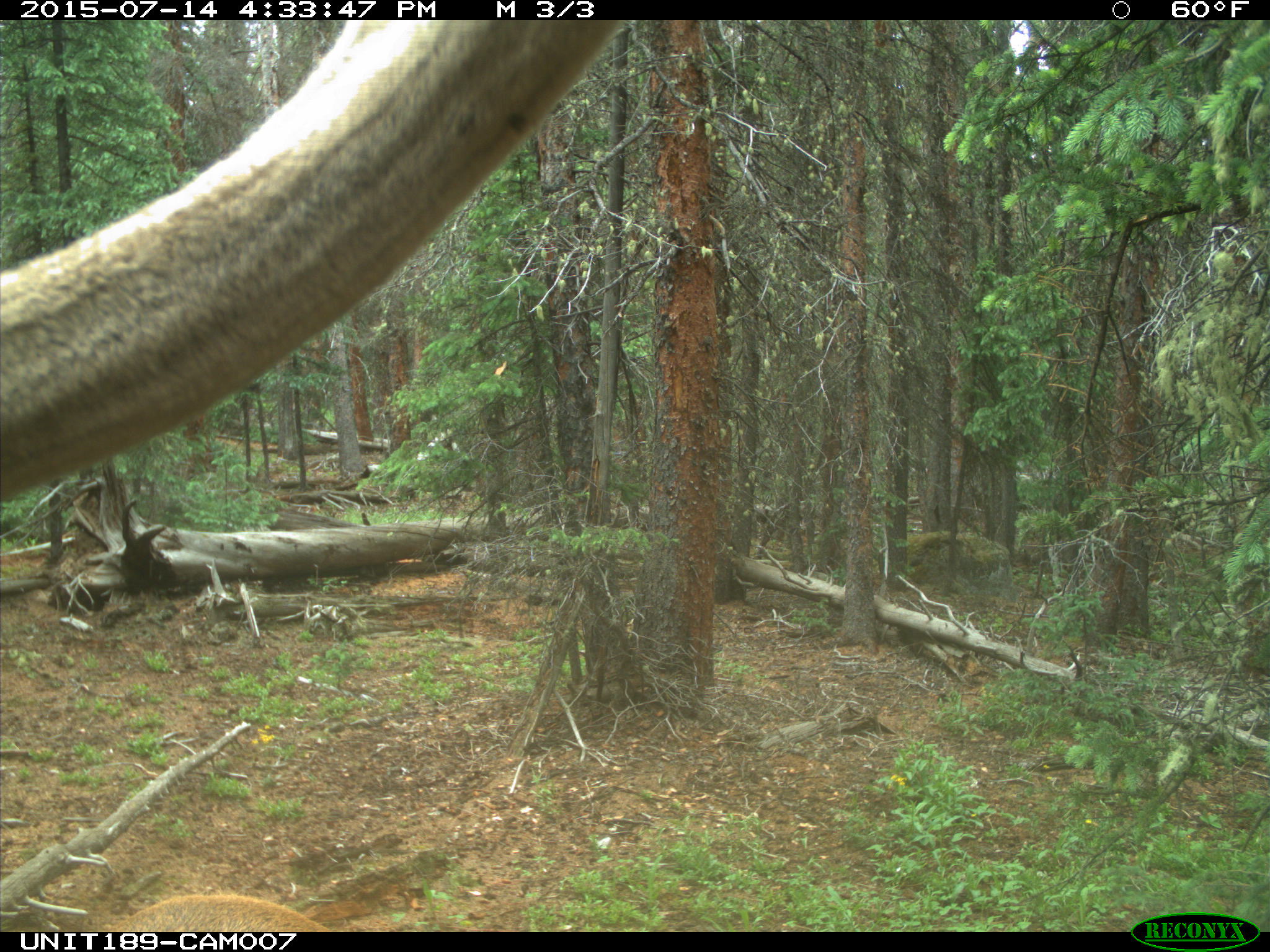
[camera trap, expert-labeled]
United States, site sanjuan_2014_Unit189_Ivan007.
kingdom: Animalia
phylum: Chordata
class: Mammalia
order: Artiodactyla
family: Cervidae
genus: Cervus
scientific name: Cervus elaphus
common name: red deer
Cervus elaphus (red deer).